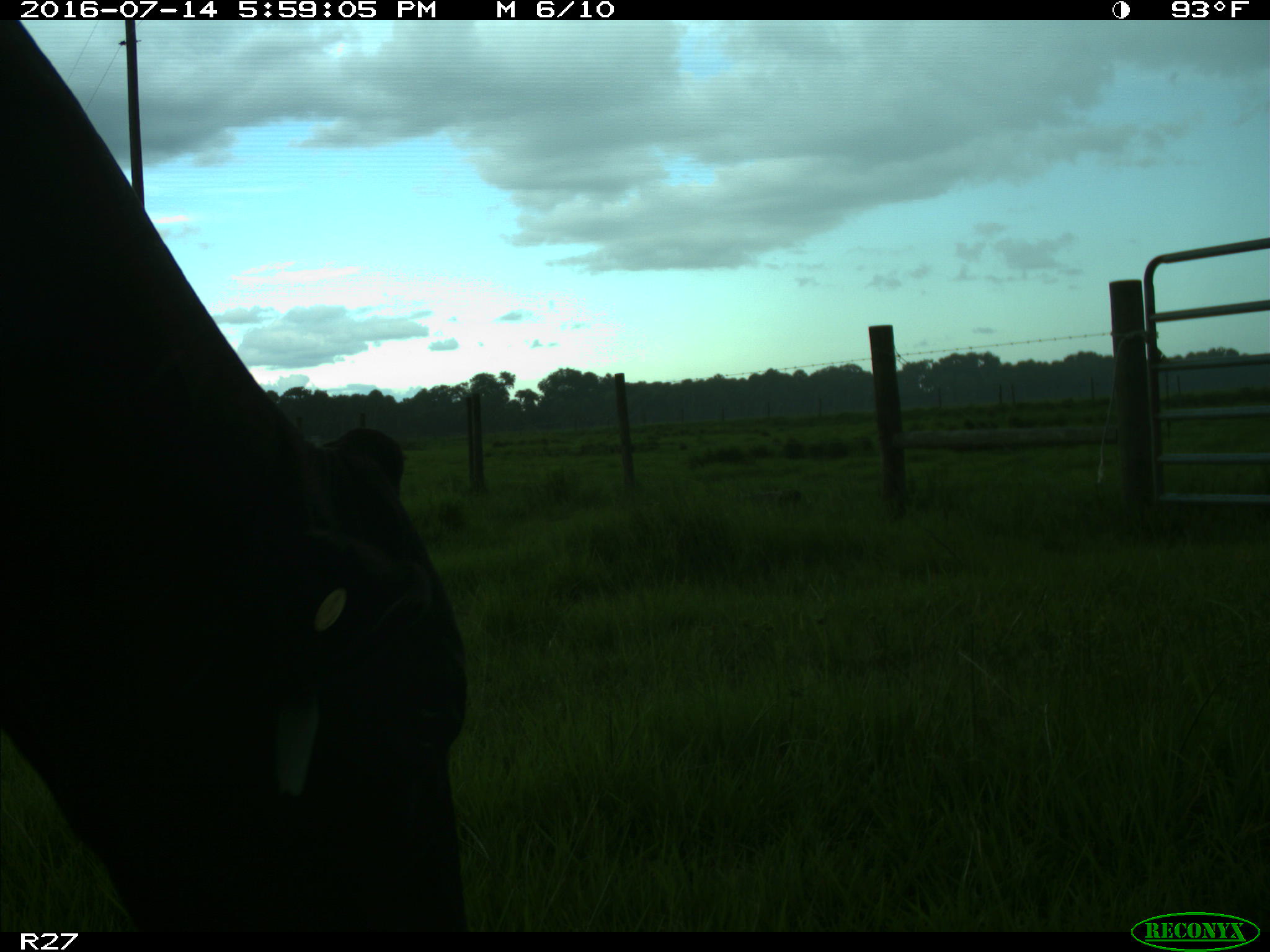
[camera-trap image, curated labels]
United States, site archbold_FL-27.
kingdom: Animalia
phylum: Chordata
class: Mammalia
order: Artiodactyla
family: Bovidae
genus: Bos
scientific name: Bos taurus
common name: domestic cow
Bos taurus (domestic cow).